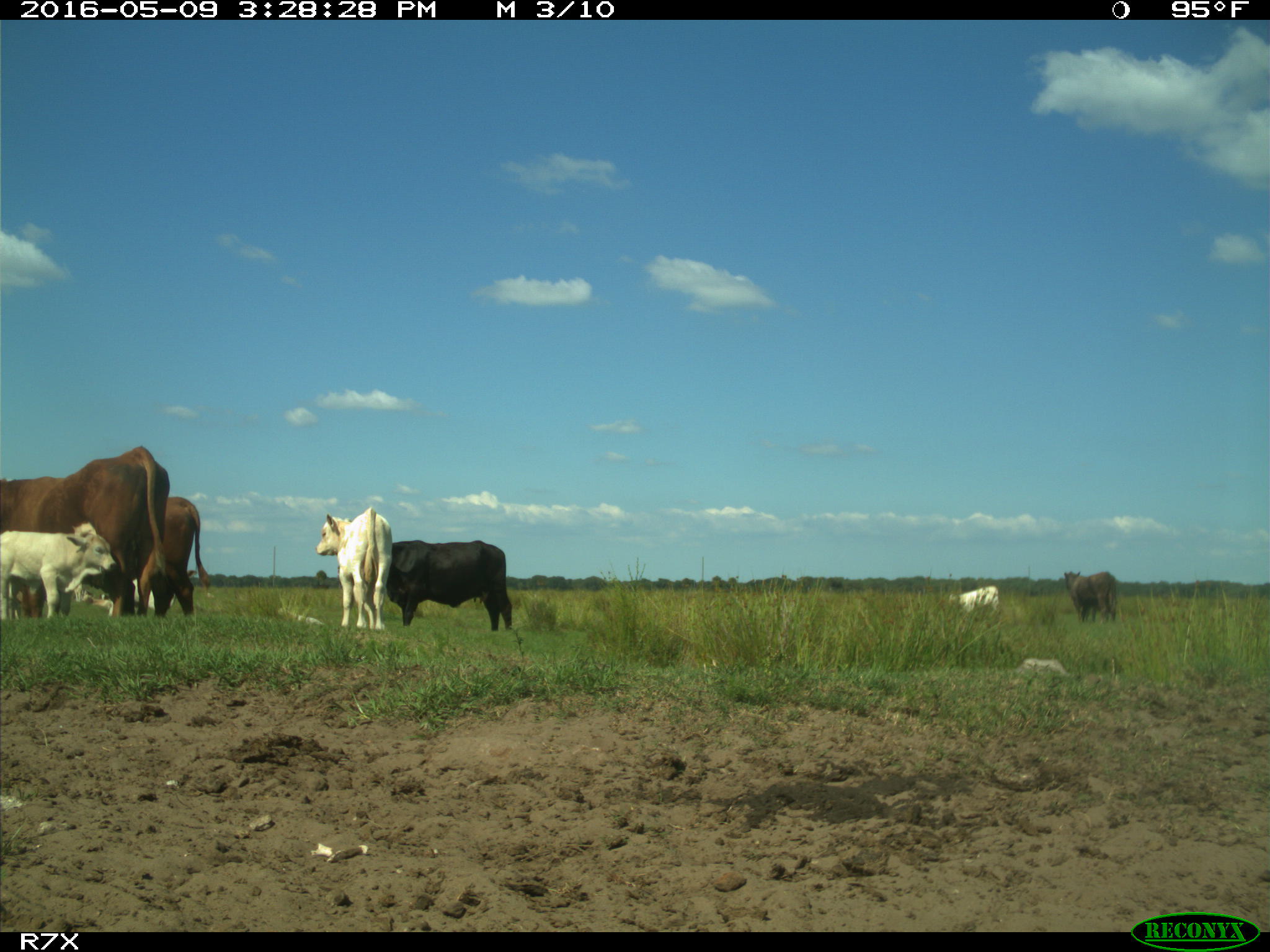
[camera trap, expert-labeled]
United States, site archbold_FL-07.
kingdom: Animalia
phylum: Chordata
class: Mammalia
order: Artiodactyla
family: Bovidae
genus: Bos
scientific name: Bos taurus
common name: domestic cow